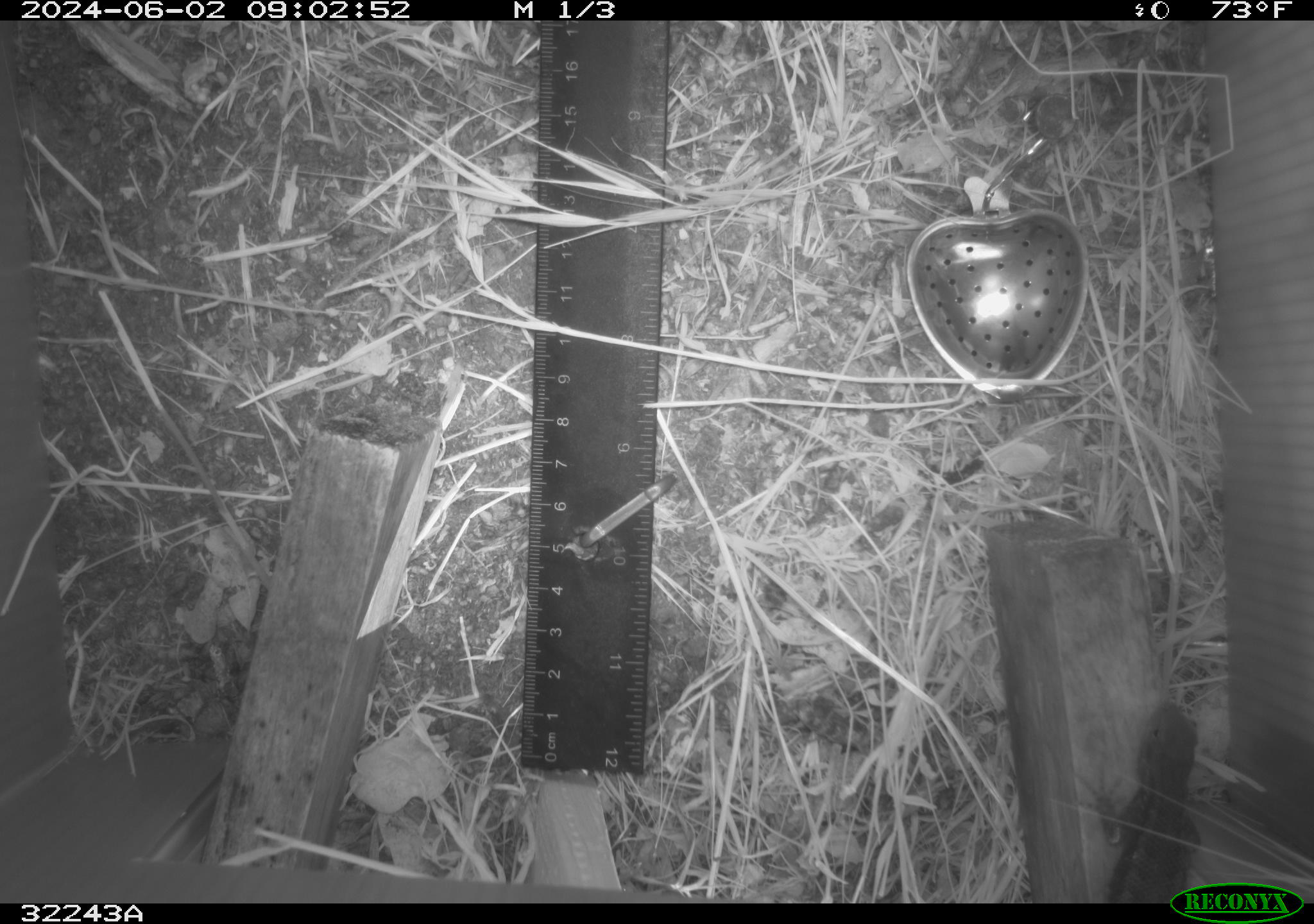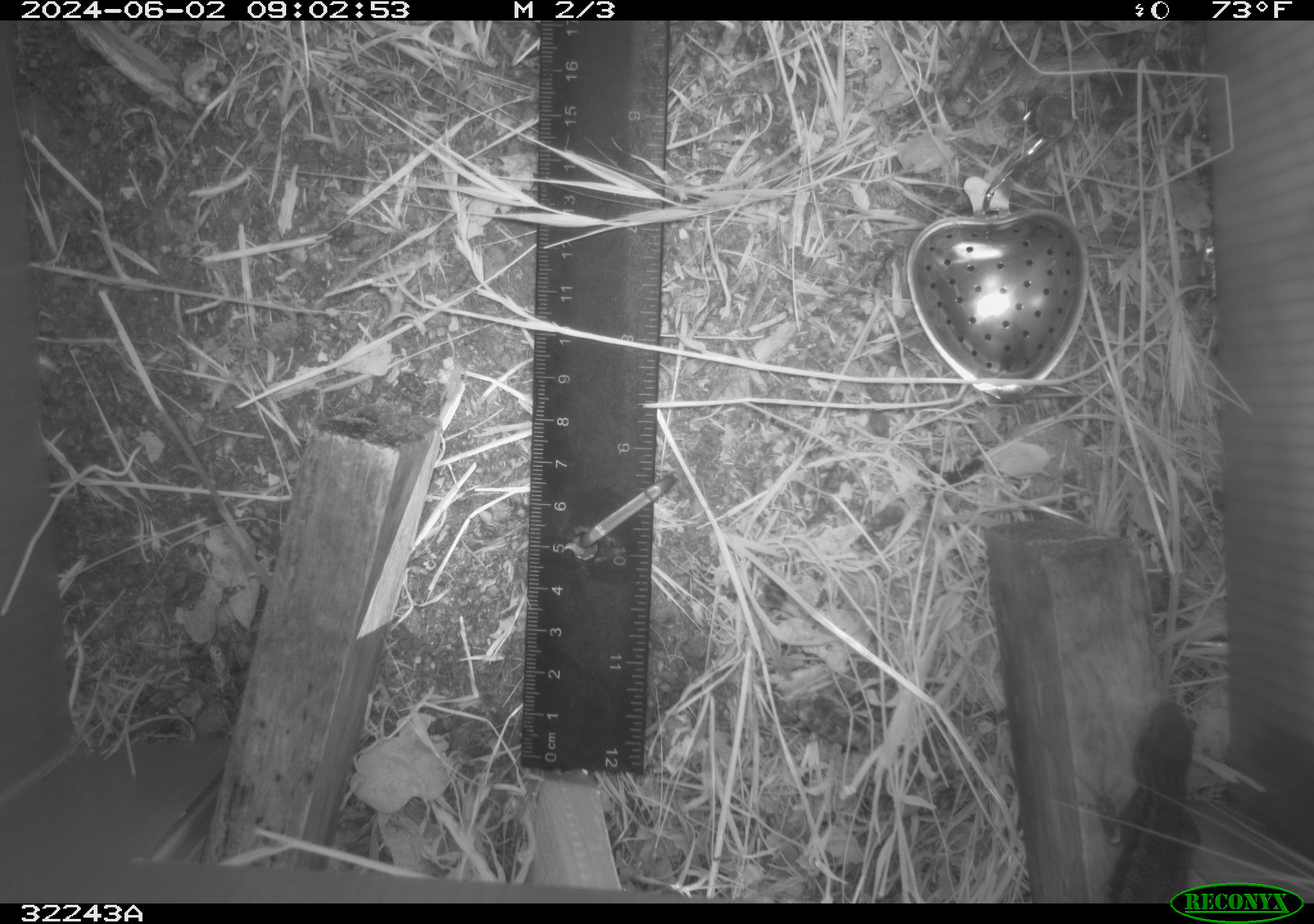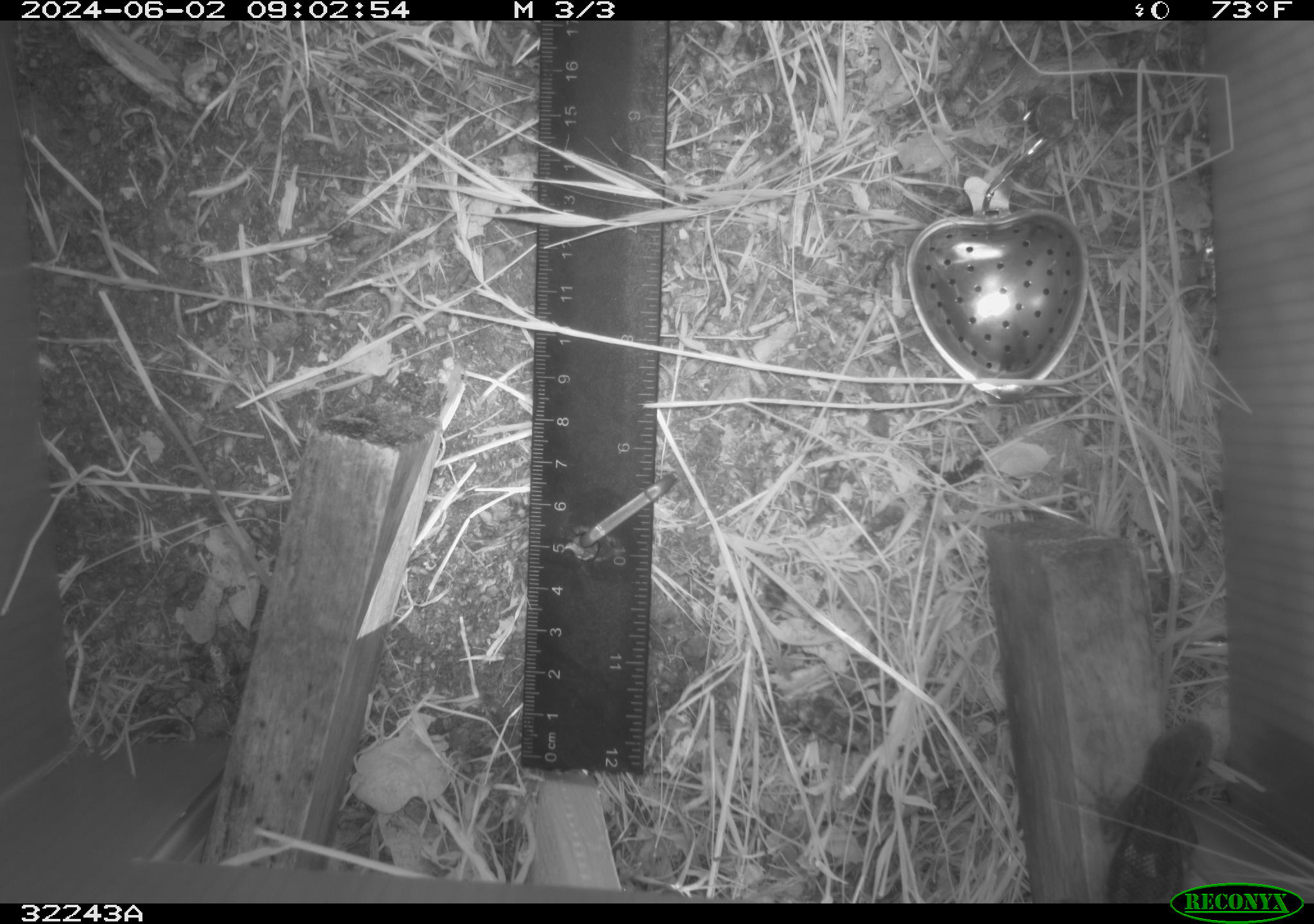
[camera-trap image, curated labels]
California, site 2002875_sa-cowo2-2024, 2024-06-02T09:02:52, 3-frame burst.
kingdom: Animalia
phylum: Chordata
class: Reptilia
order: Squamata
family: Phrynosomatidae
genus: Sceloporus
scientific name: Sceloporus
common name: spiny lizards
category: sceloporus species